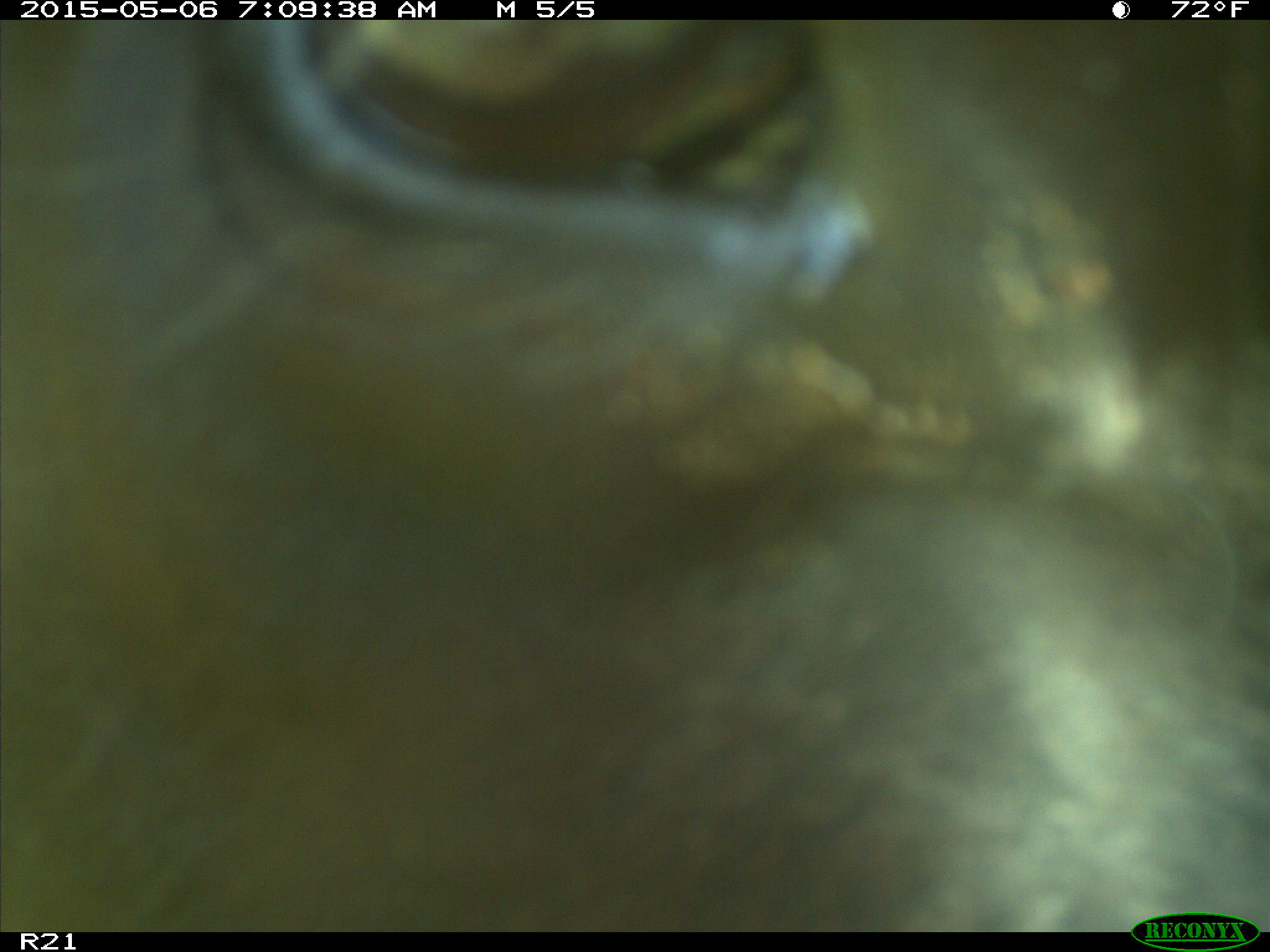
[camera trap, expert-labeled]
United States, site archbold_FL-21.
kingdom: Animalia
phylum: Chordata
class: Mammalia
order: Artiodactyla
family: Bovidae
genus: Bos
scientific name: Bos taurus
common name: domestic cow